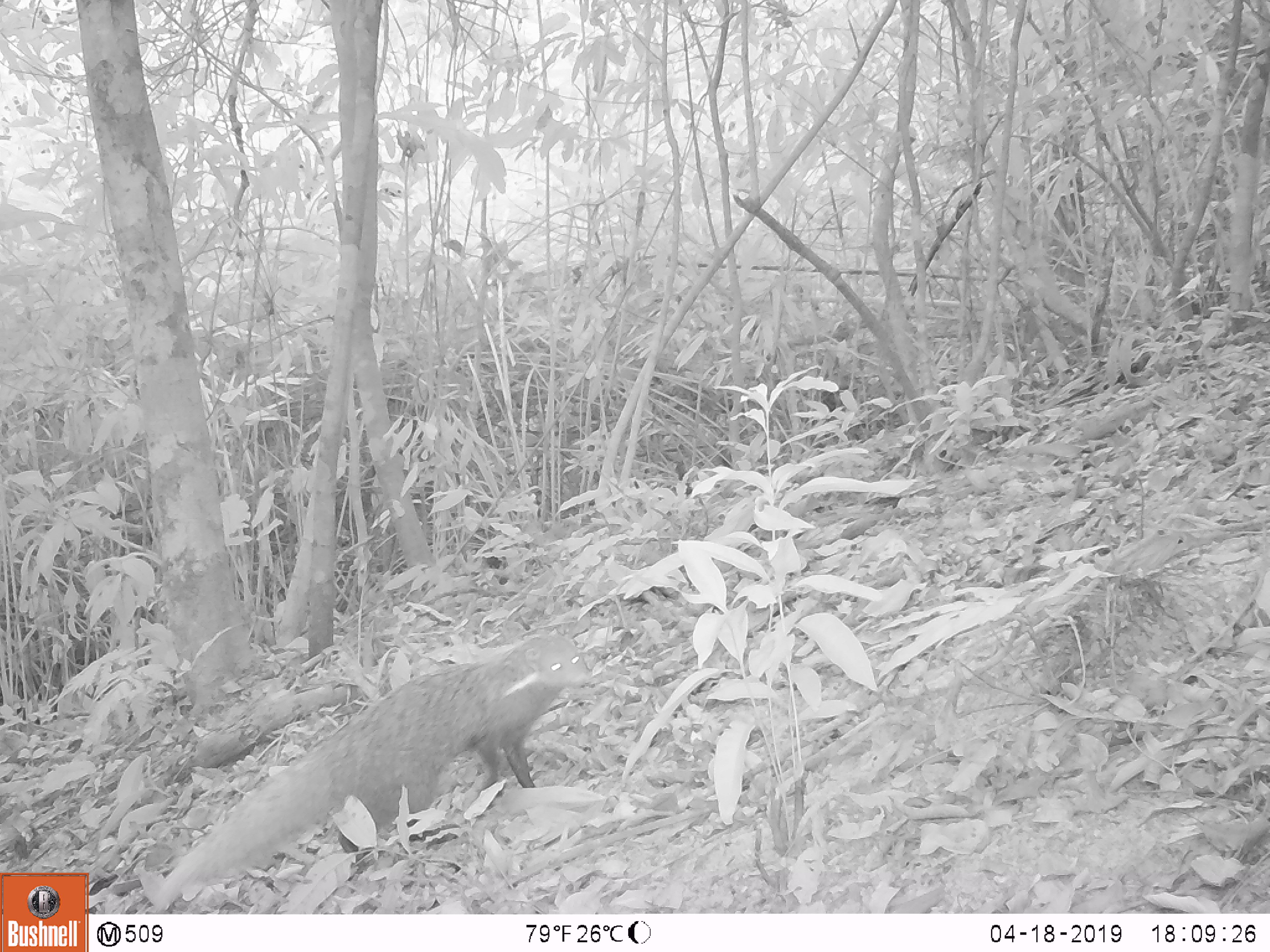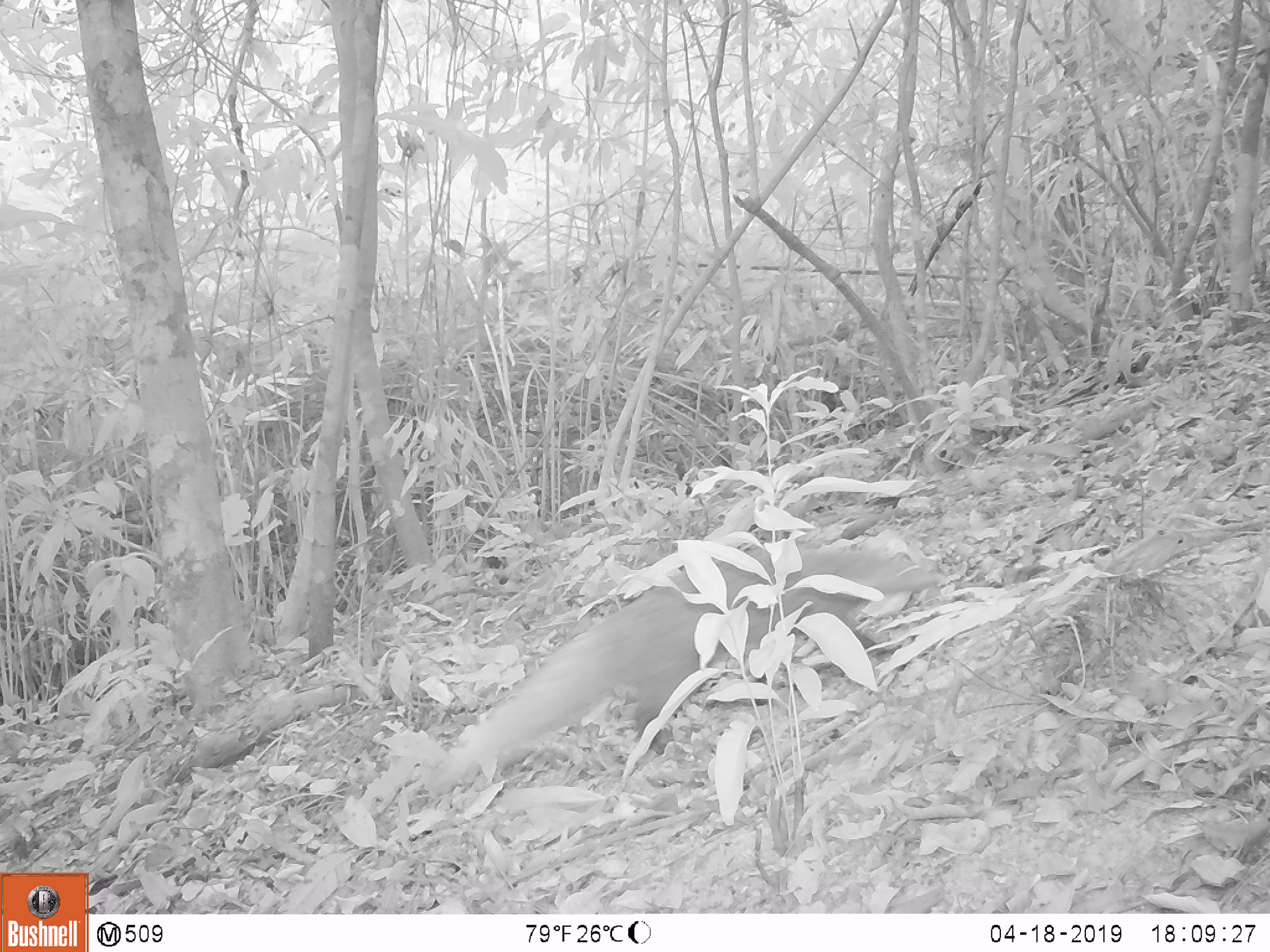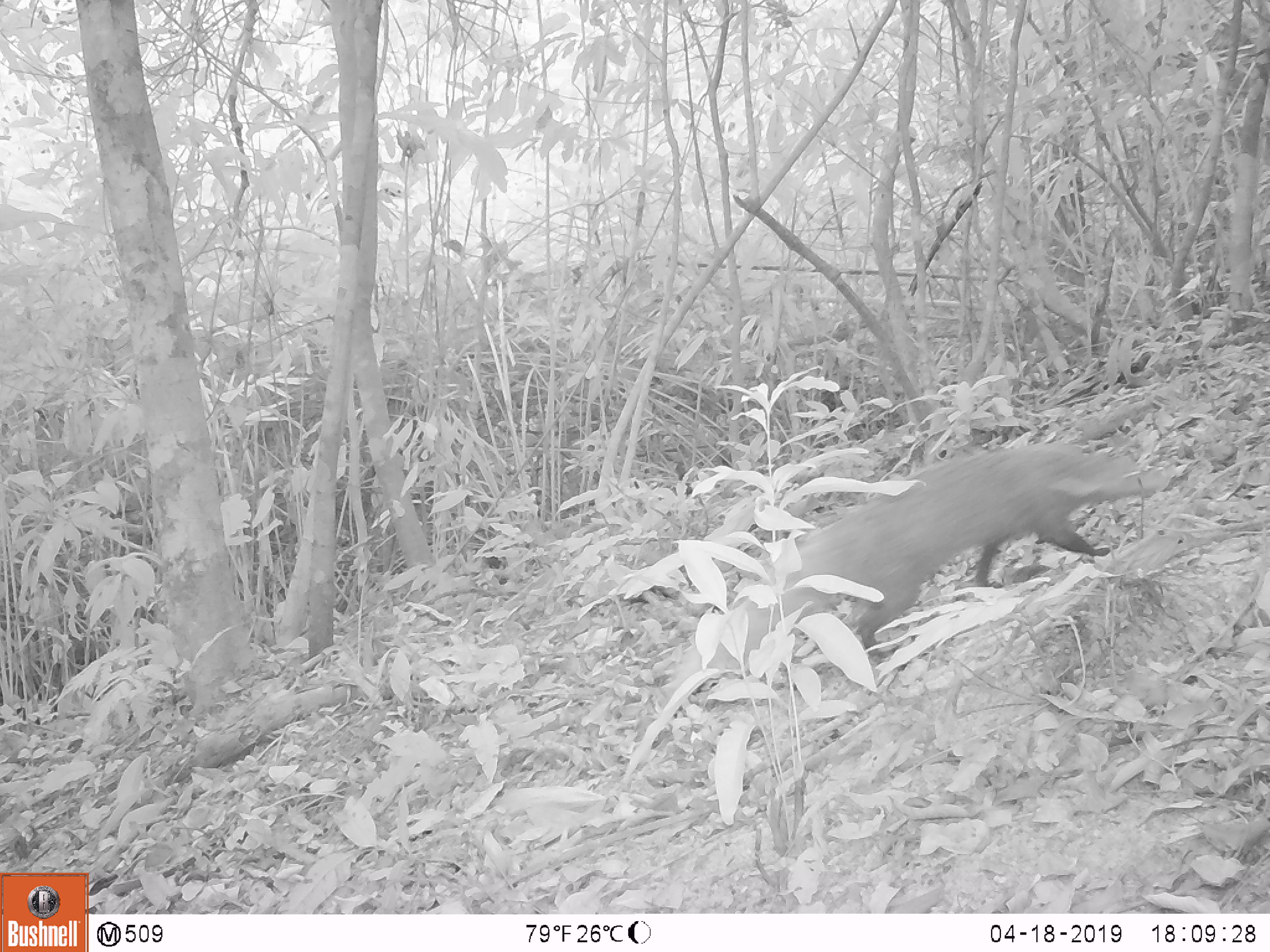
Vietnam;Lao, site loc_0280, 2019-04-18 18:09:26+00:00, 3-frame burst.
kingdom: Animalia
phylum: Chordata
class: Mammalia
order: Carnivora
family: Herpestidae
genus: Urva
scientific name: Urva urva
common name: crab-eating mongoose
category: crab eating mongoose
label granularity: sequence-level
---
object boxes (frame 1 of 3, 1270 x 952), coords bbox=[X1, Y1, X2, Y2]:
crab eating mongoose: bbox=[149, 633, 593, 913]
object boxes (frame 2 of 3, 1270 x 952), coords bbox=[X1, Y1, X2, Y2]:
crab eating mongoose: bbox=[429, 542, 934, 794]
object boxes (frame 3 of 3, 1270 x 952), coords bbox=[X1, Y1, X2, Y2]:
crab eating mongoose: bbox=[670, 442, 1170, 695]